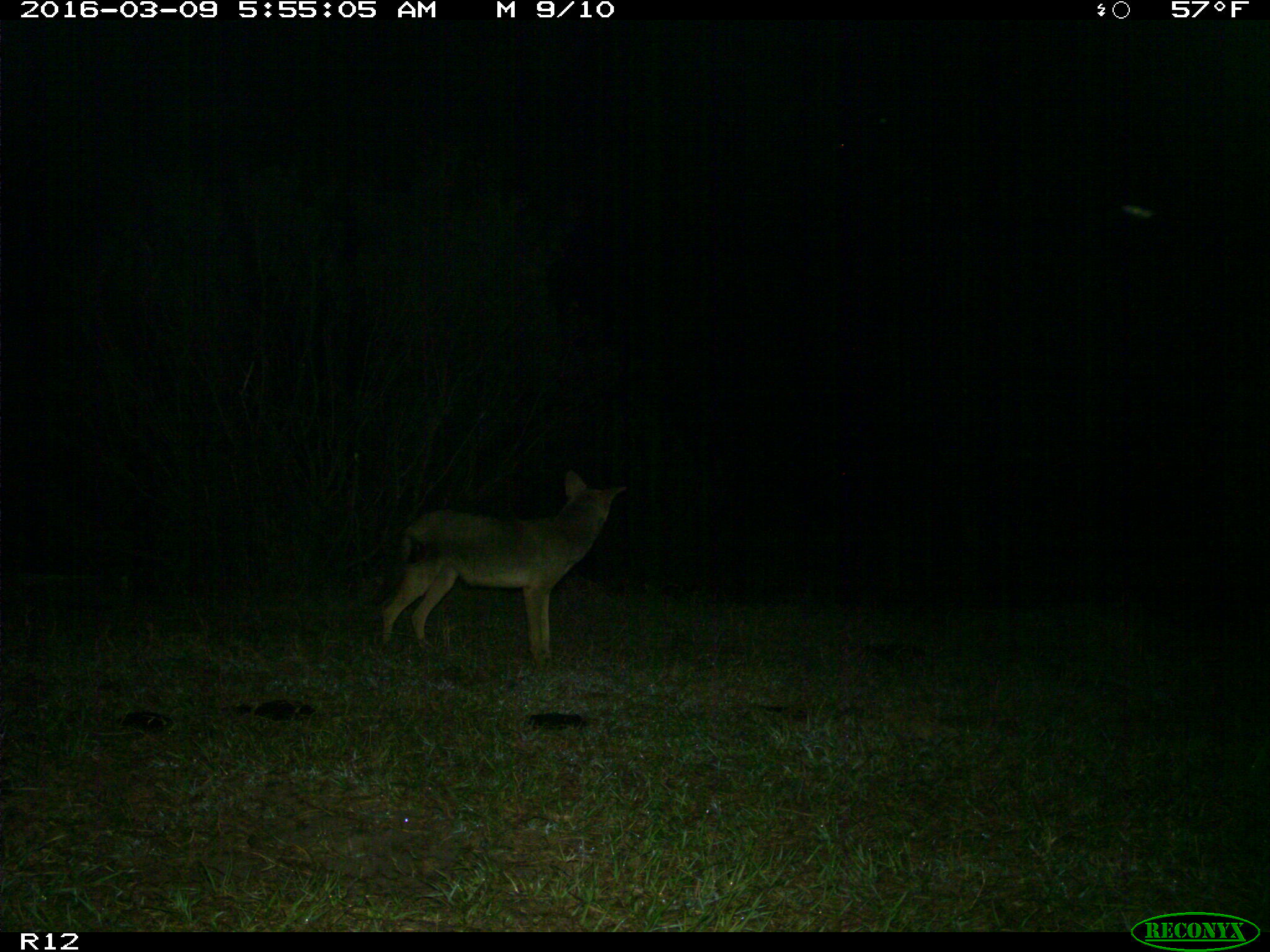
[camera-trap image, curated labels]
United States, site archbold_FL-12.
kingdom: Animalia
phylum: Chordata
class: Mammalia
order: Carnivora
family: Canidae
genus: Canis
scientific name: Canis latrans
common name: coyote